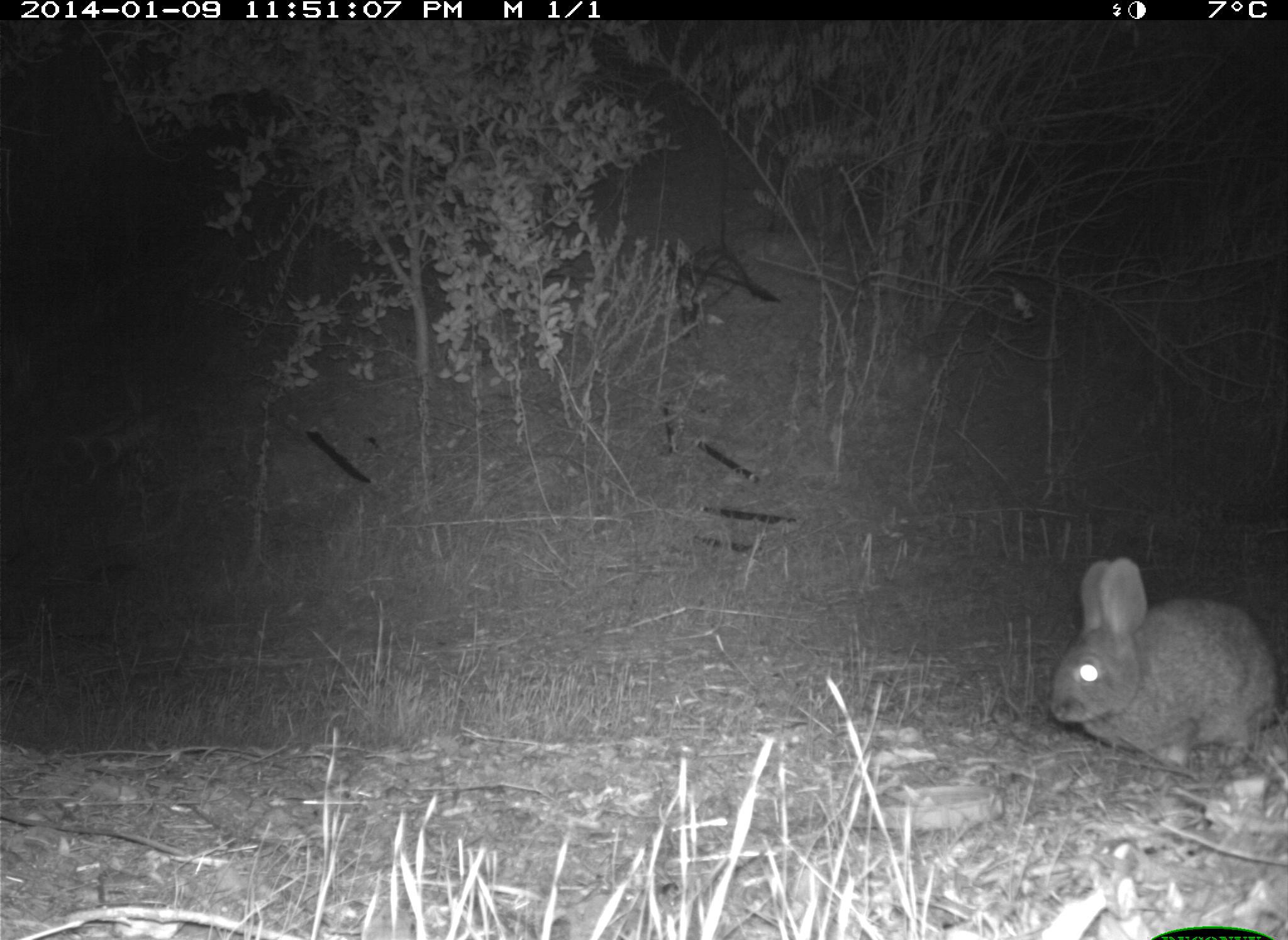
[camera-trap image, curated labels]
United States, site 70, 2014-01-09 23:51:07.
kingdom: Animalia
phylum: Chordata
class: Mammalia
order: Lagomorpha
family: Leporidae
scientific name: Leporidae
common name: rabbits and hares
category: rabbit